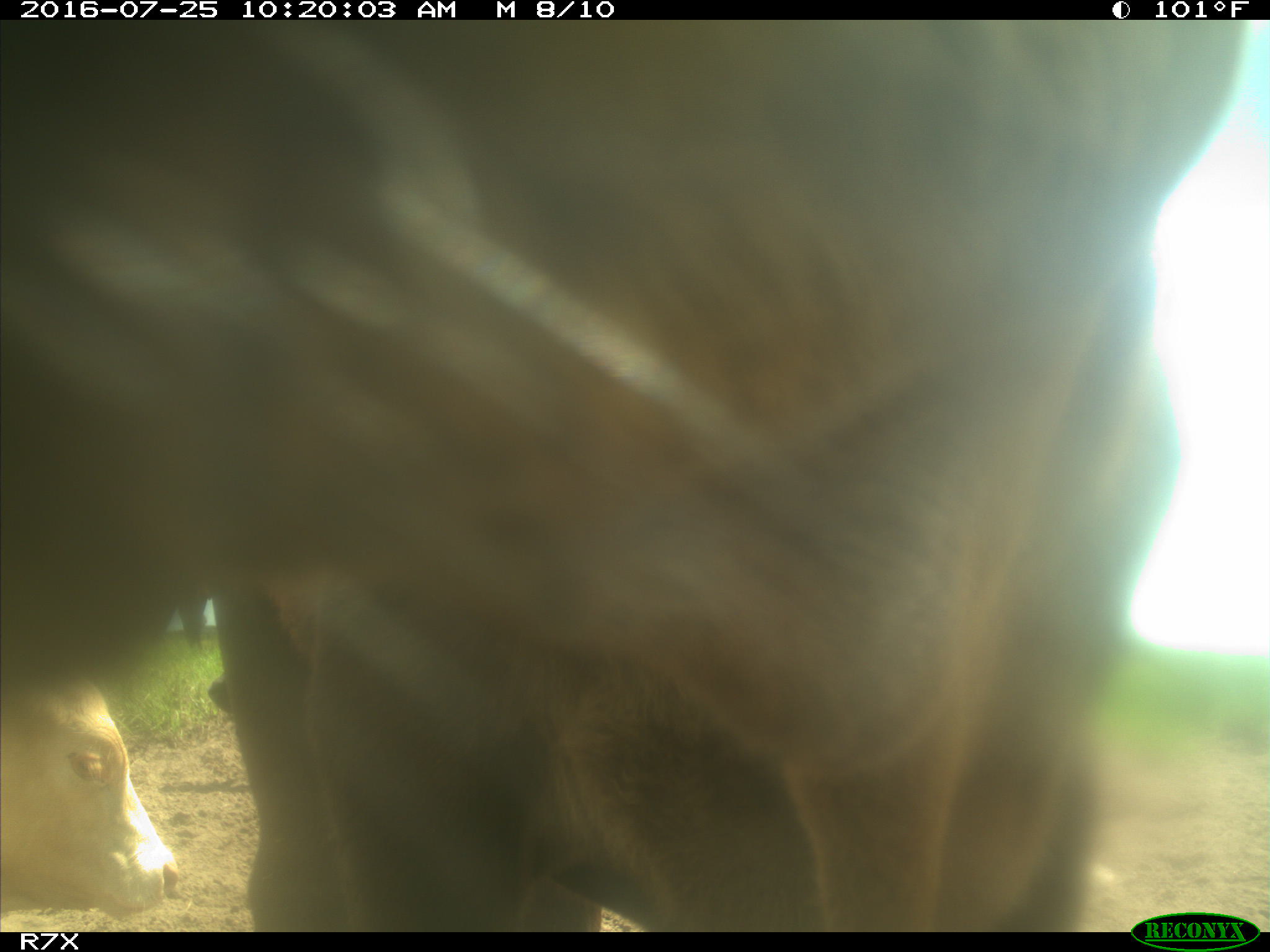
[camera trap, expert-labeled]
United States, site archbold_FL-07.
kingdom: Animalia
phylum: Chordata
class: Mammalia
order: Artiodactyla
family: Bovidae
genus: Bos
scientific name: Bos taurus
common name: domestic cow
Bos taurus (domestic cow).